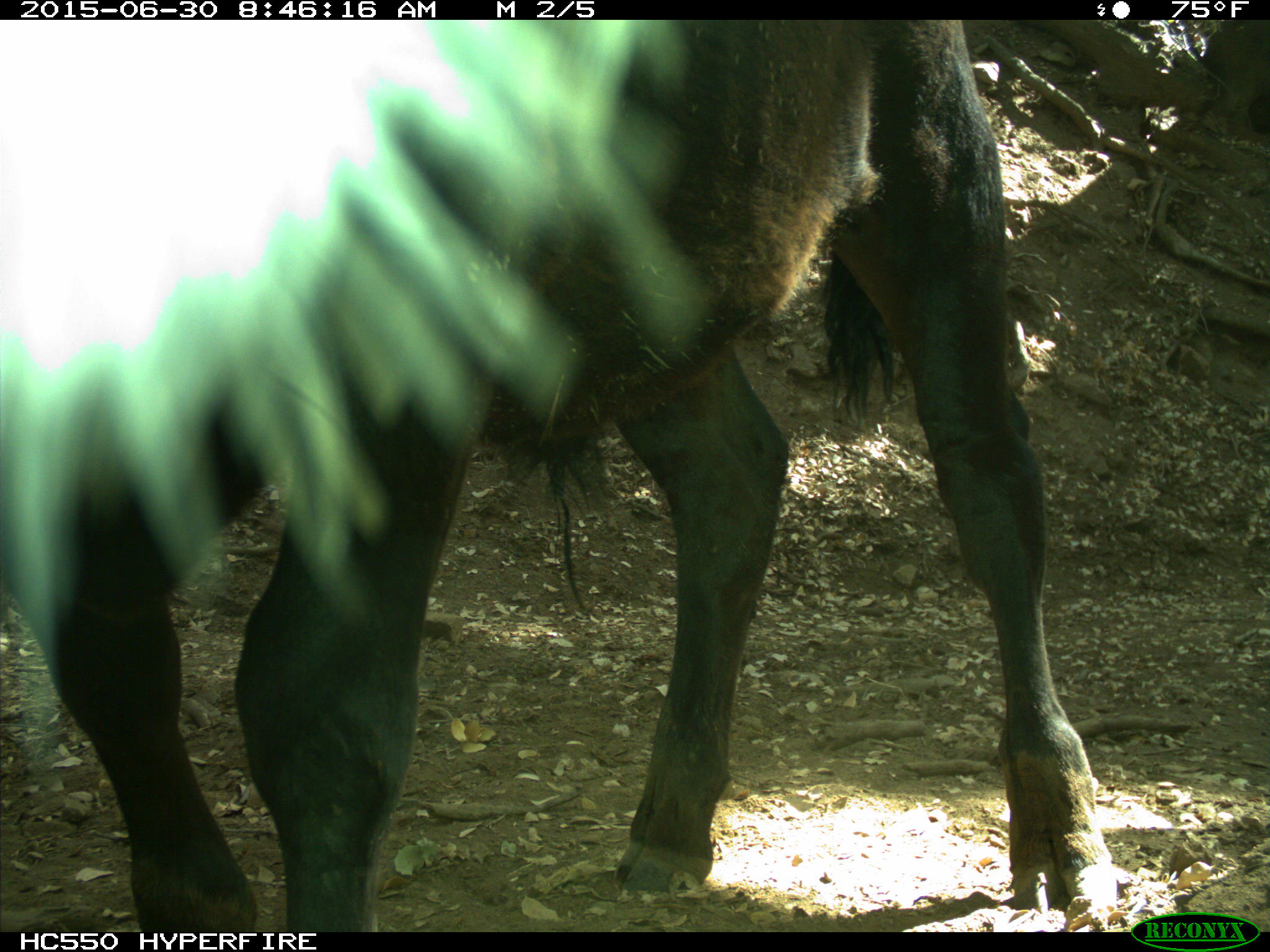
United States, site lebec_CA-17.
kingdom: Animalia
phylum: Chordata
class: Mammalia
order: Artiodactyla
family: Bovidae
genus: Bos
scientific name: Bos taurus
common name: domestic cow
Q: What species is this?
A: Bos taurus (domestic cow).